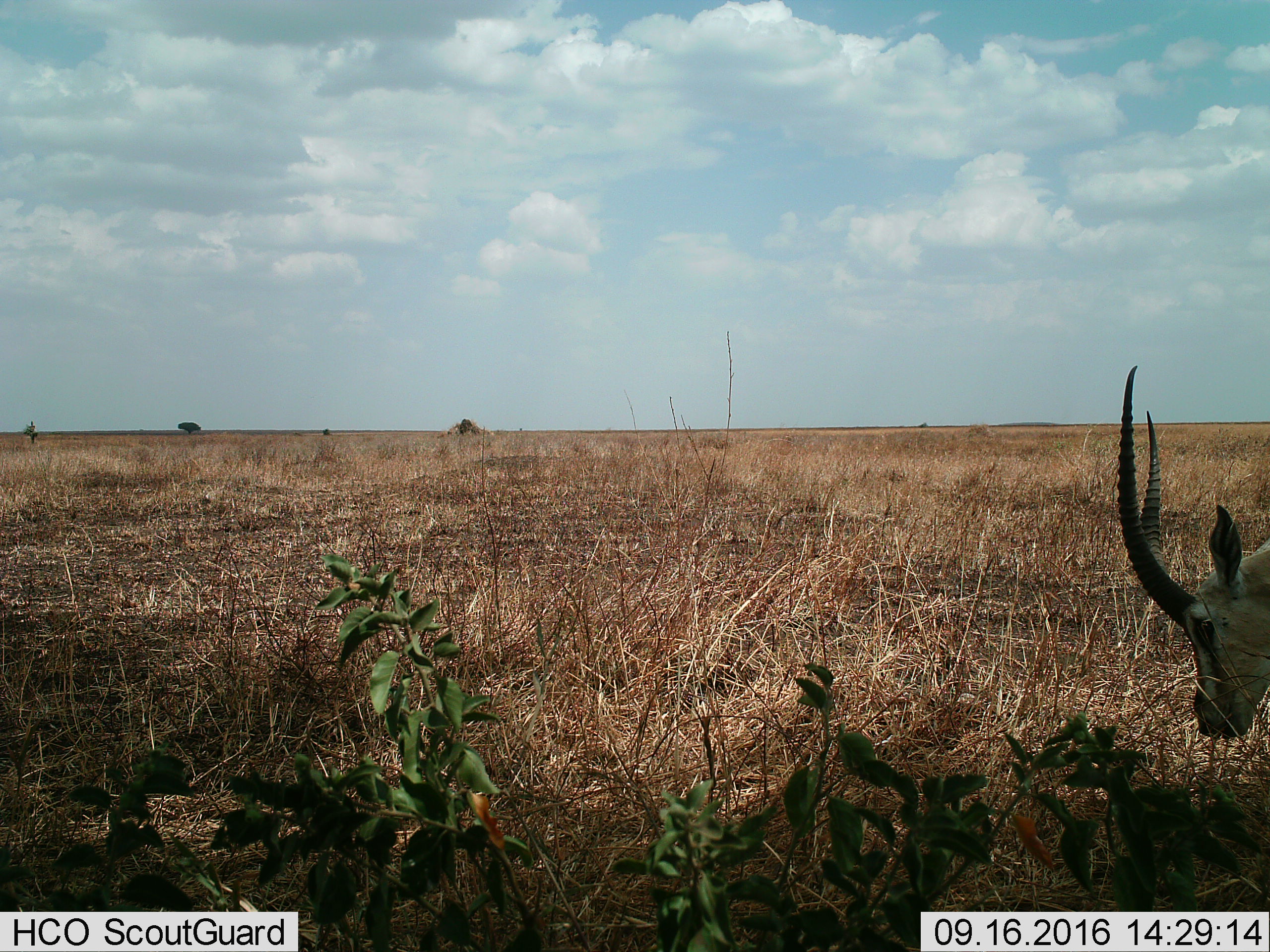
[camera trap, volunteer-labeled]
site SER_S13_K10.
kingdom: Animalia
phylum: Chordata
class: Mammalia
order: Artiodactyla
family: Bovidae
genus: Eudorcas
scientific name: Eudorcas thomsonii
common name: thomson's gazelle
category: gazellethomsons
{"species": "gazellethomsons (thomson's gazelle) (Eudorcas thomsonii)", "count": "1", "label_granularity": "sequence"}